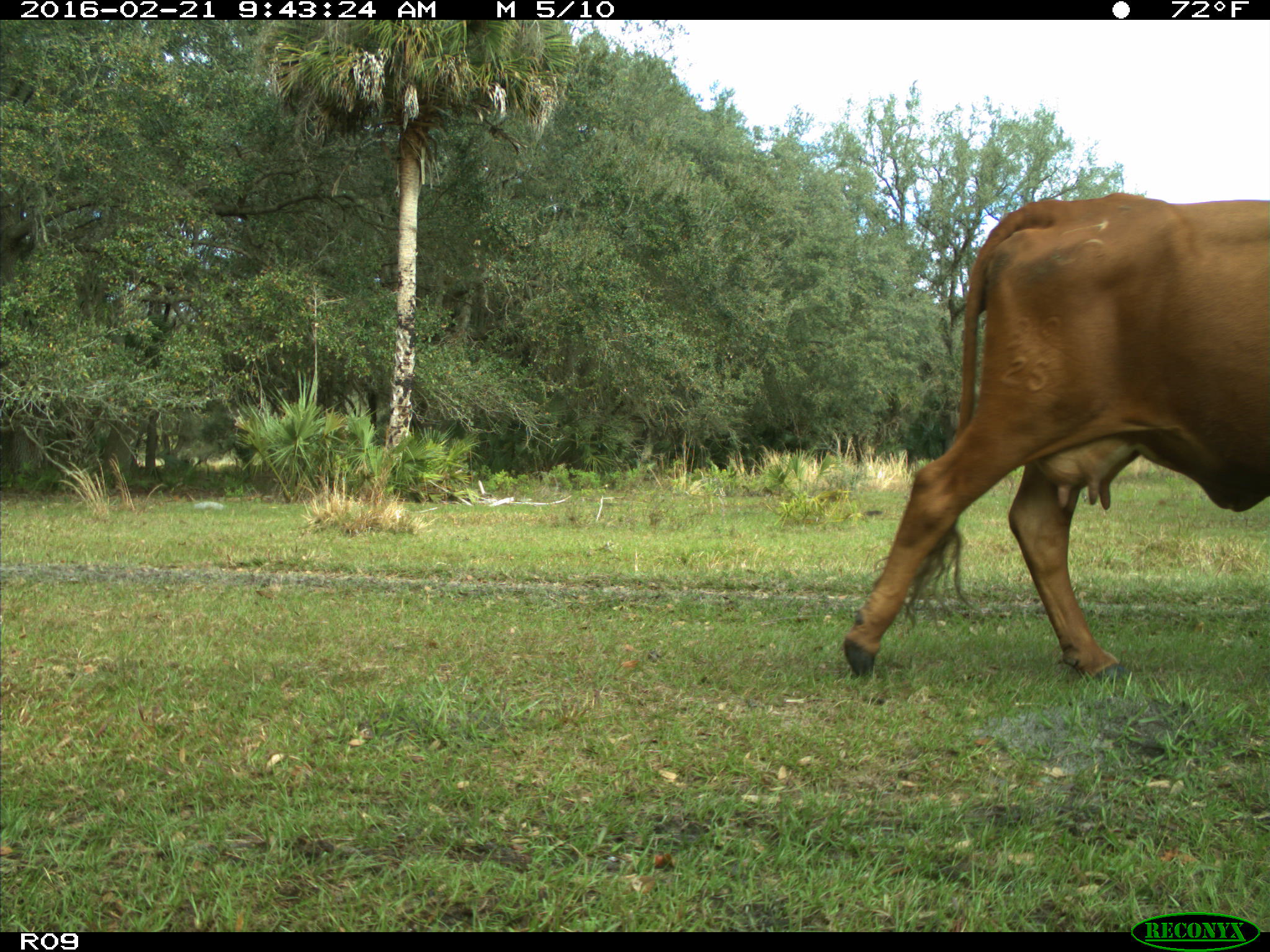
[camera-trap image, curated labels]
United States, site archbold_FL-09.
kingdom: Animalia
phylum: Chordata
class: Mammalia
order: Artiodactyla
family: Bovidae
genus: Bos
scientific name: Bos taurus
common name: domestic cow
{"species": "Bos taurus (domestic cow)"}